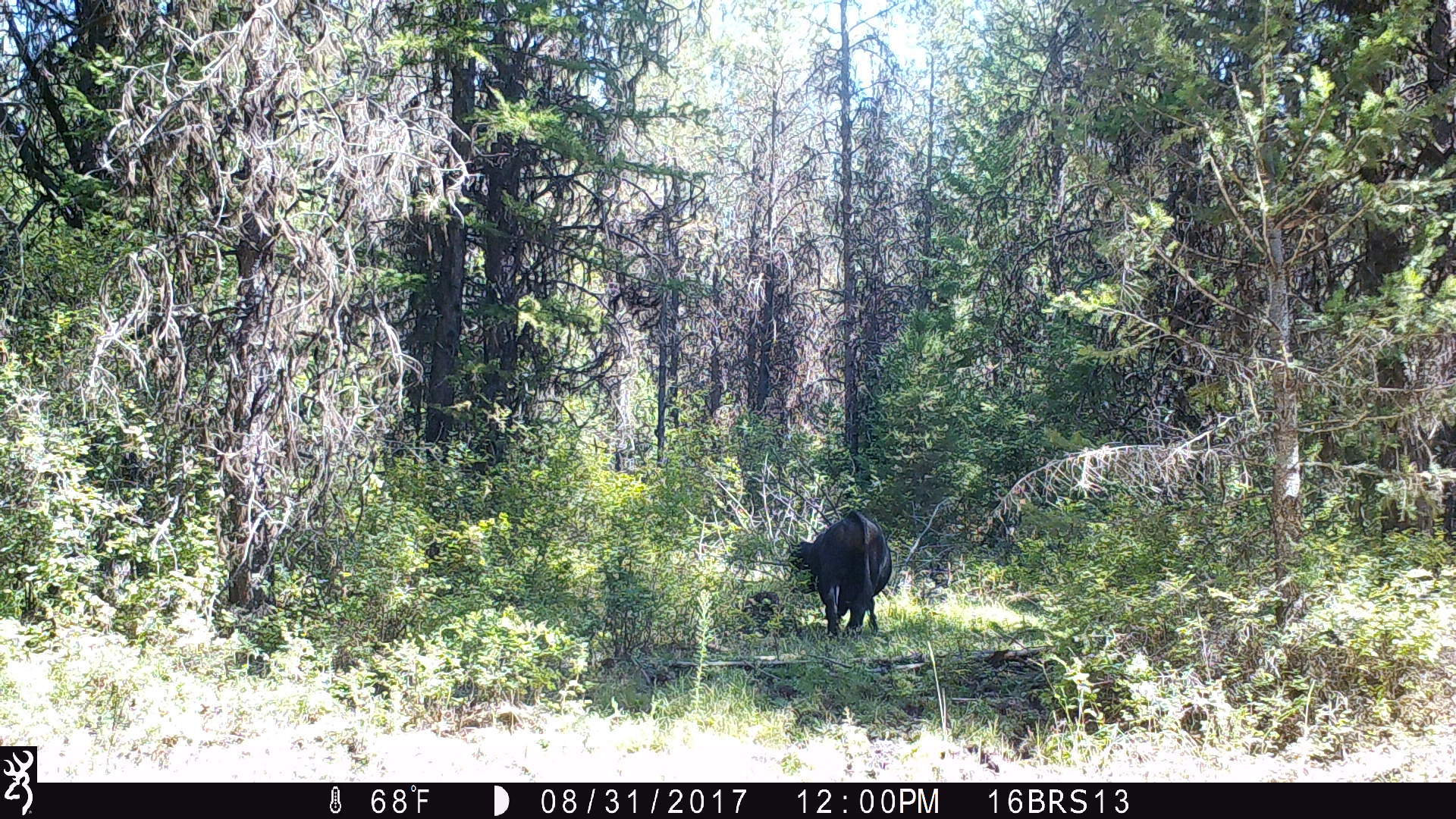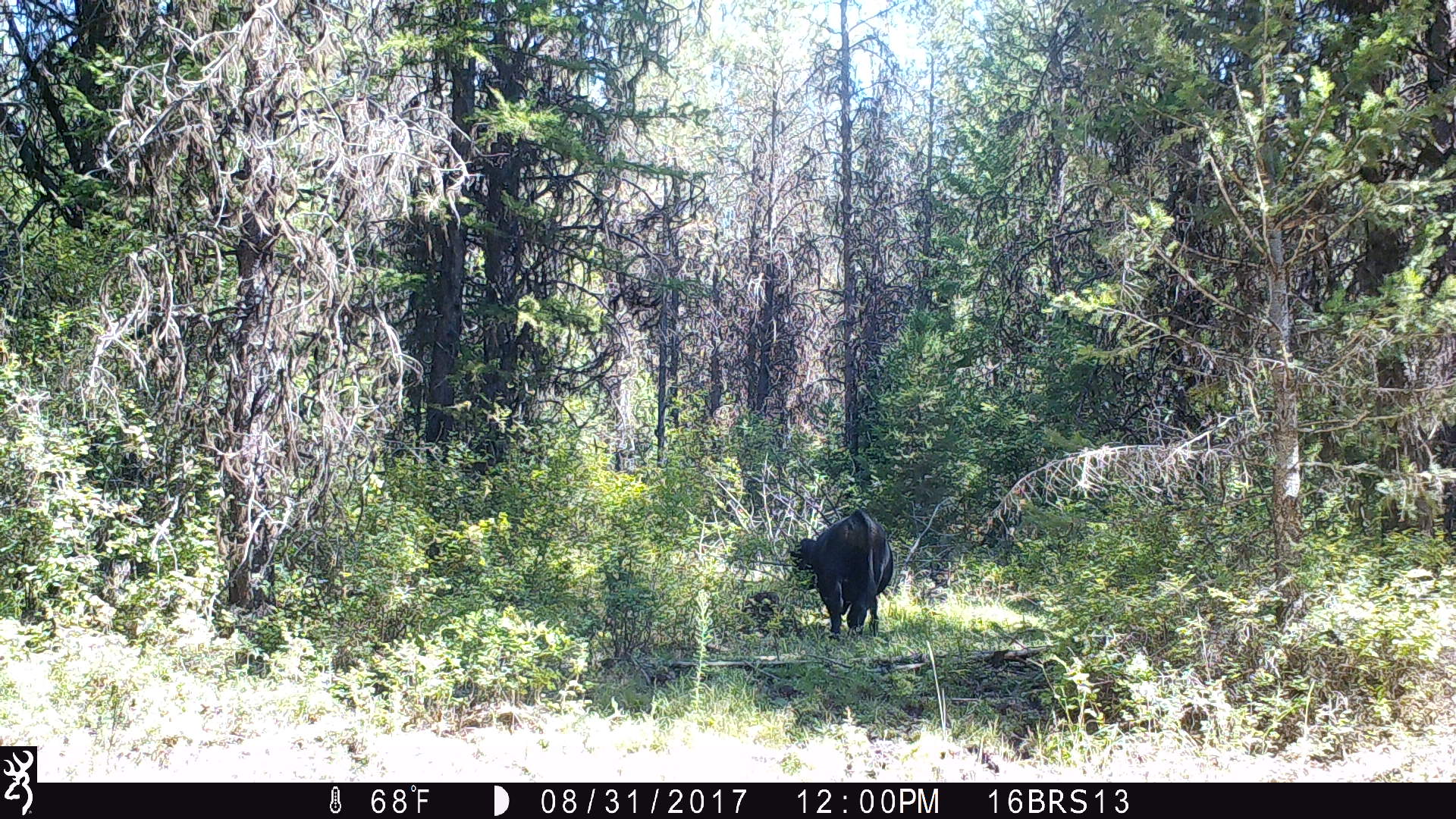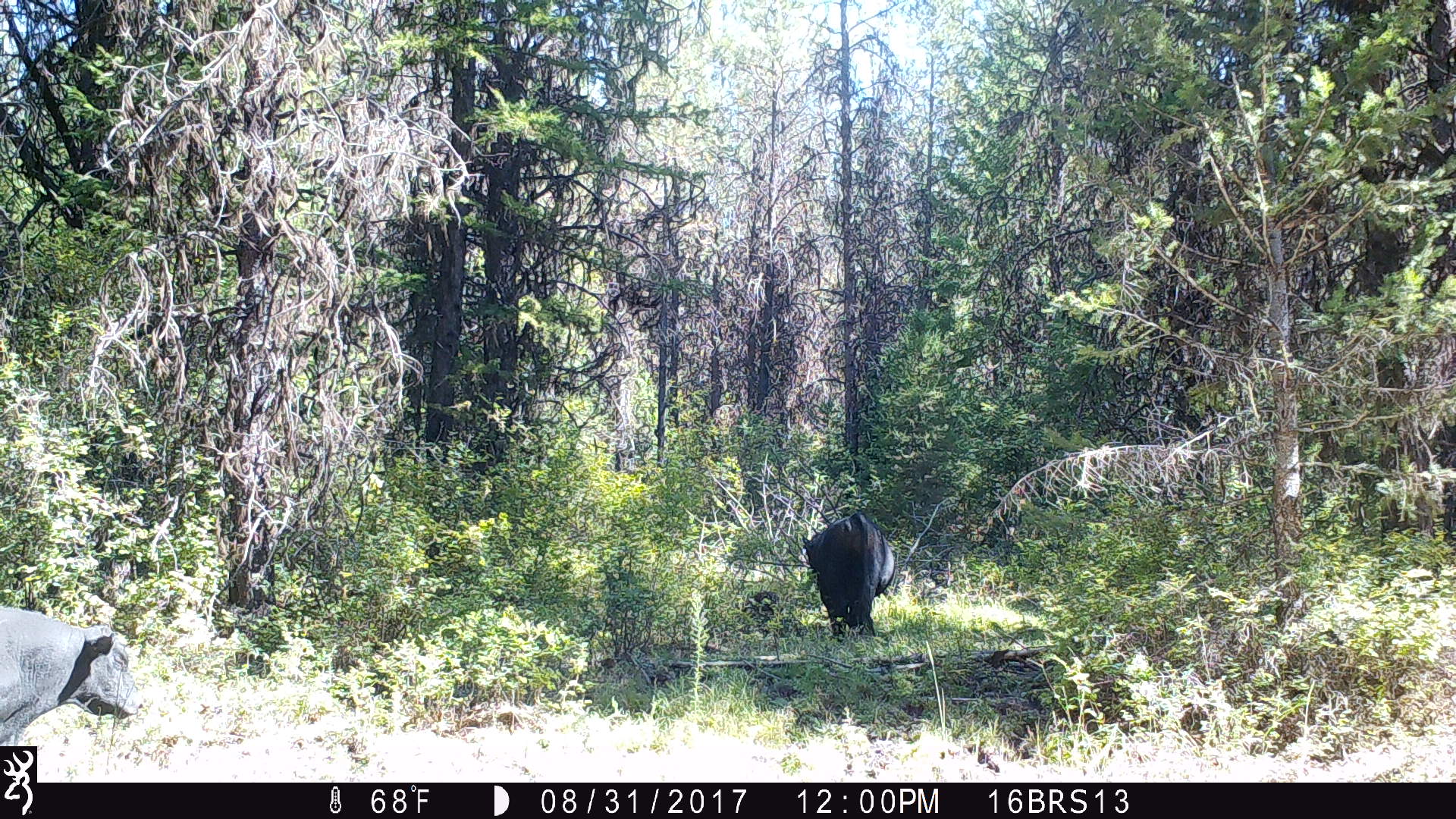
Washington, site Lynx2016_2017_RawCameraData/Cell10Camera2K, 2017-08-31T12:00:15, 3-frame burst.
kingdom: Animalia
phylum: Chordata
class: Mammalia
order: Artiodactyla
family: Bovidae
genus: Bos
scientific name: Bos taurus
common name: domestic cattle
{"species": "domestic cattle (Bos taurus)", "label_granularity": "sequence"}